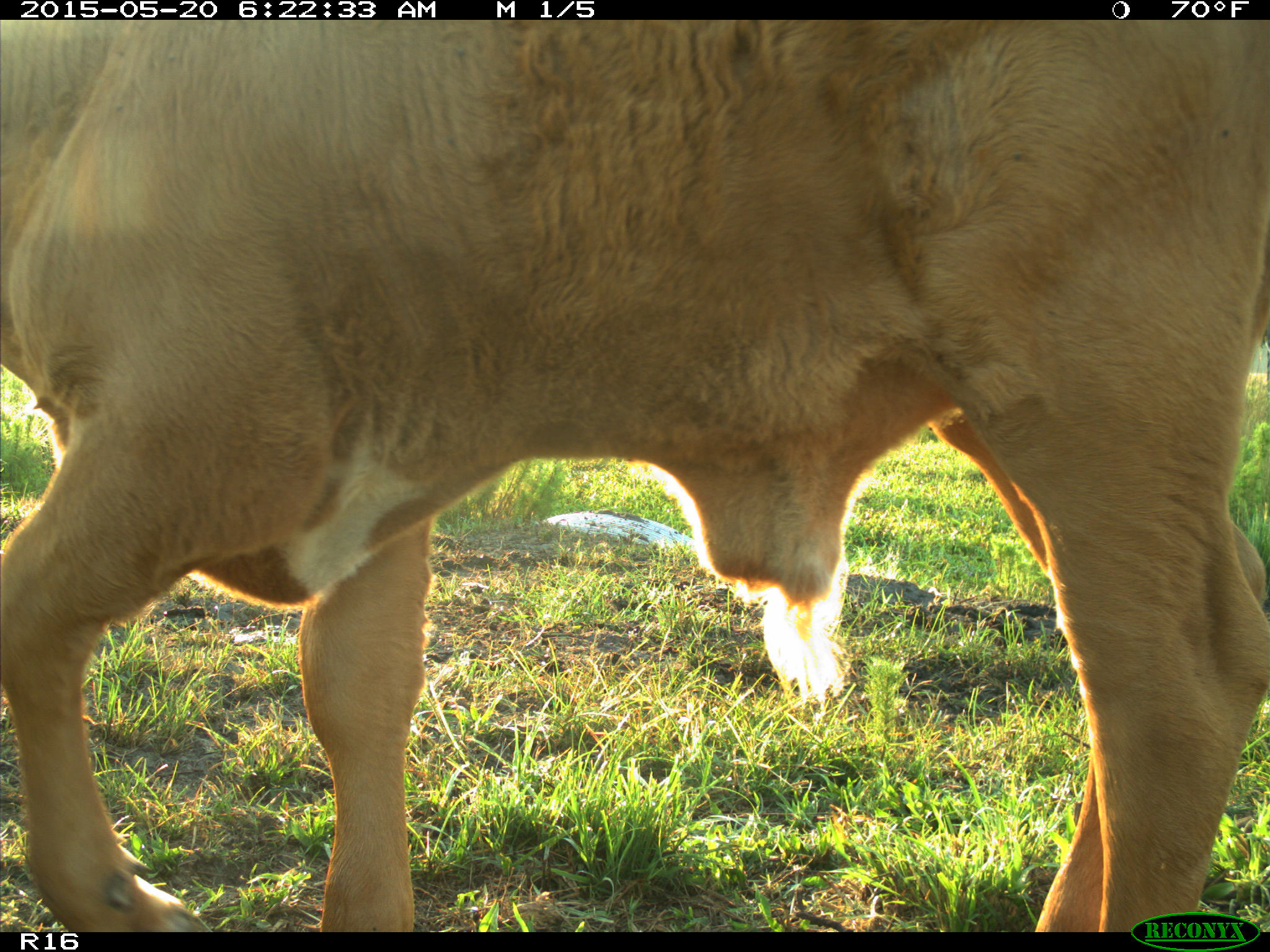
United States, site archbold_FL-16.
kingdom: Animalia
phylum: Chordata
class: Mammalia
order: Artiodactyla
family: Bovidae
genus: Bos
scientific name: Bos taurus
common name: domestic cow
Bos taurus (domestic cow).